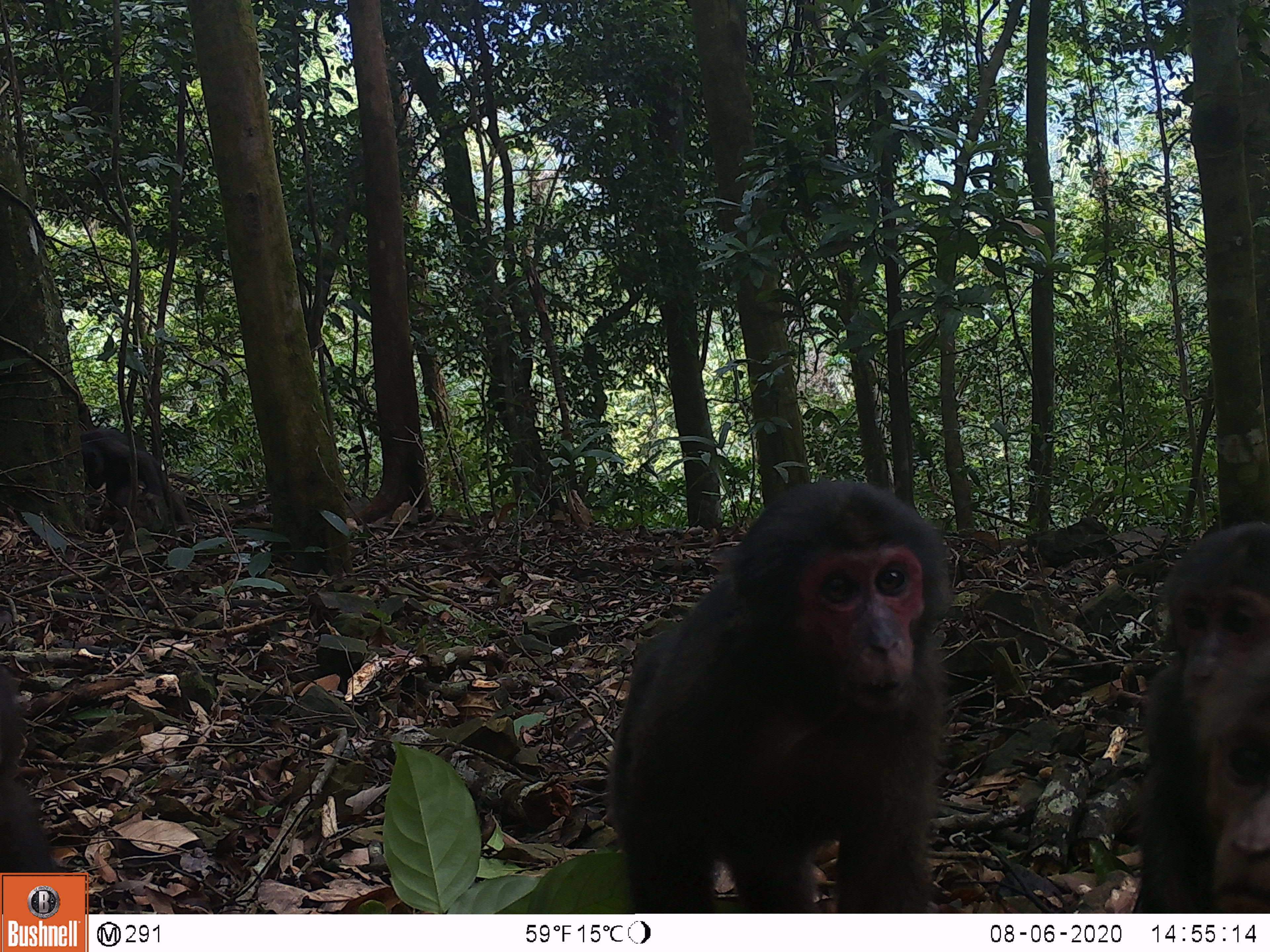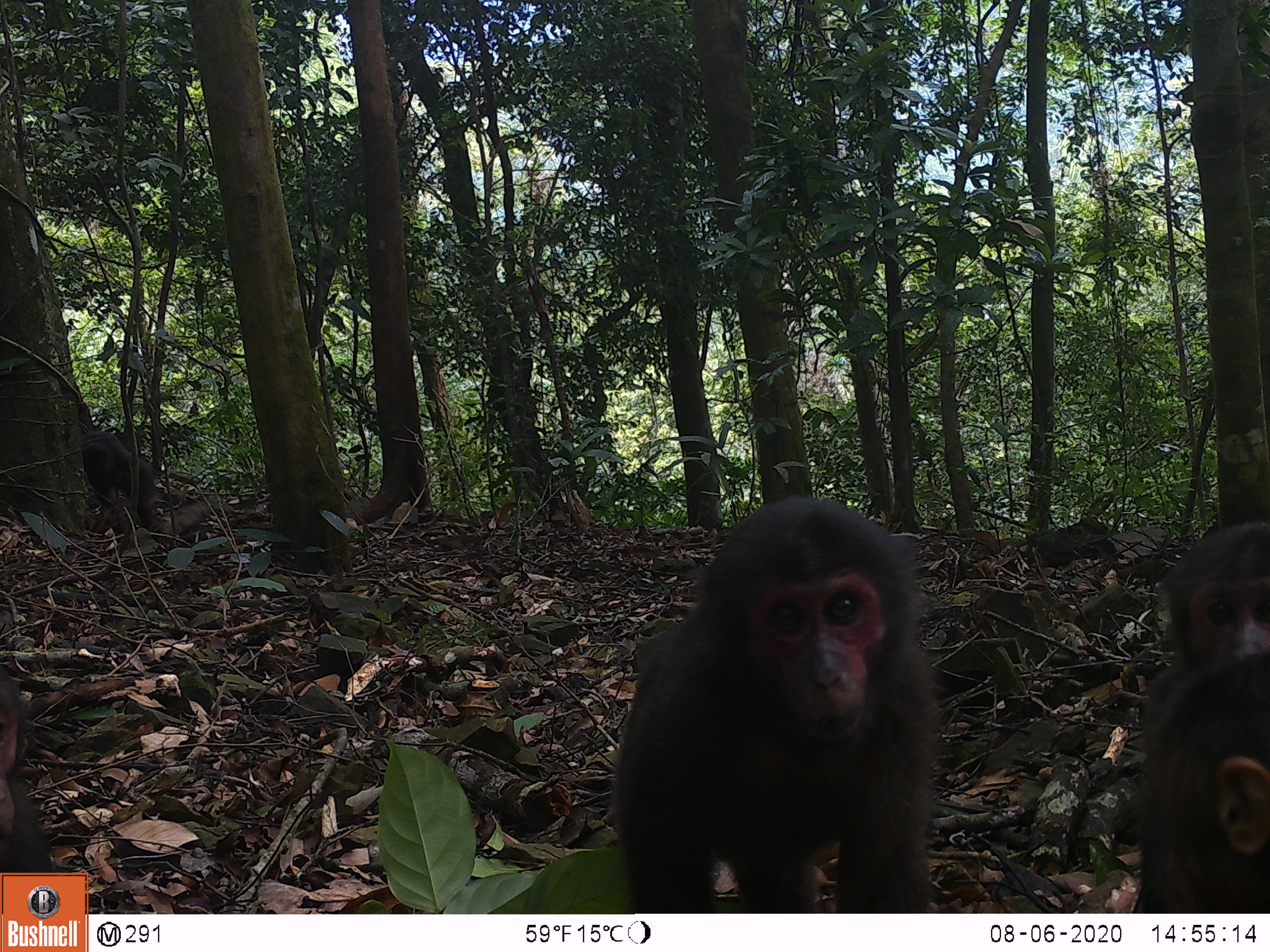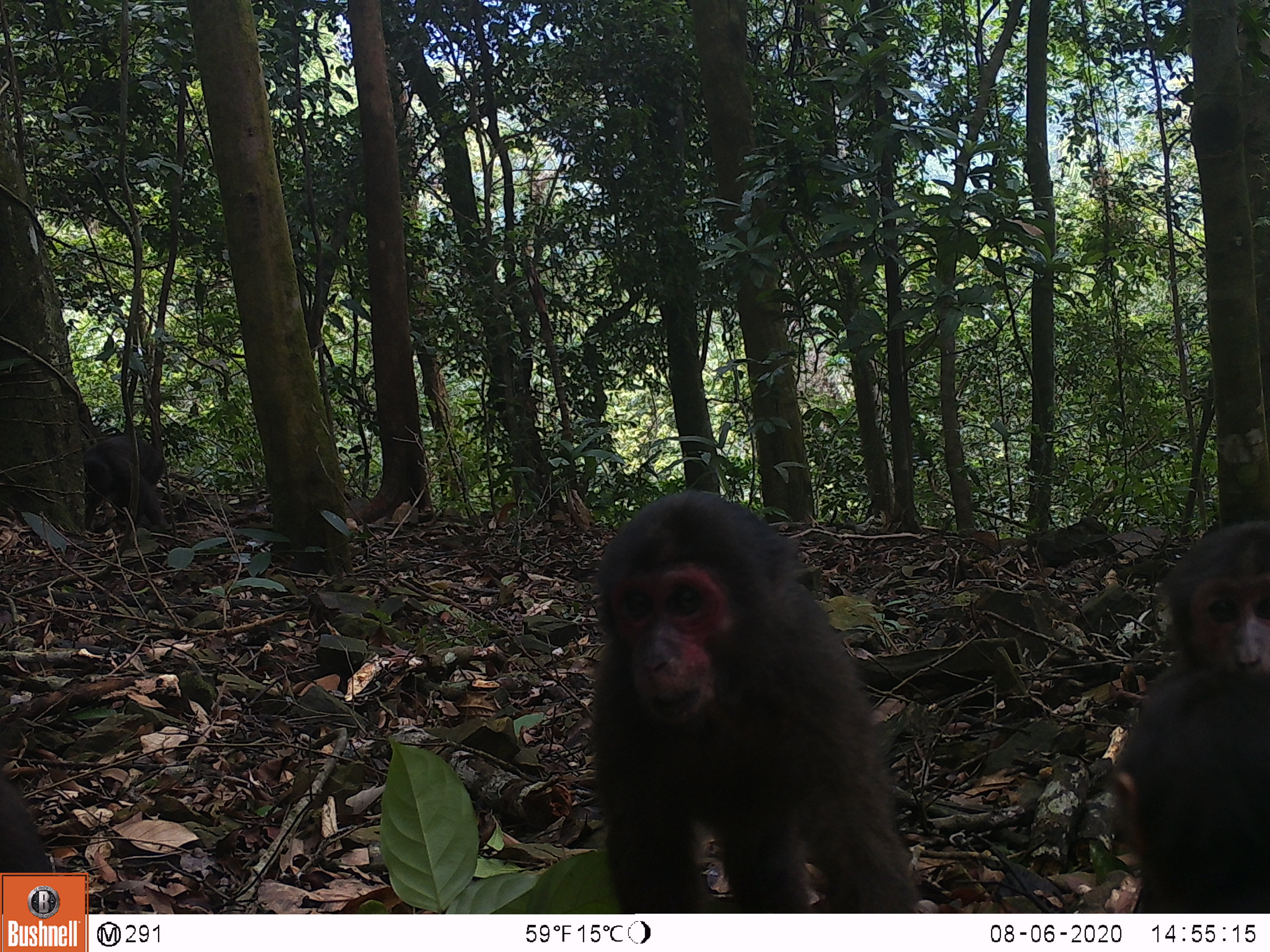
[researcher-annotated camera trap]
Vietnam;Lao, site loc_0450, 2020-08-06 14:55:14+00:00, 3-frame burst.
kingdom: Animalia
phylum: Chordata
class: Mammalia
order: Primates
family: Cercopithecidae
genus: Macaca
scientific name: Macaca arctoides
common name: stump-tailed macaque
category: stump tailed macaque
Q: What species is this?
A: Stump tailed macaque (stump-tailed macaque) (Macaca arctoides).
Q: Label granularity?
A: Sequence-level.